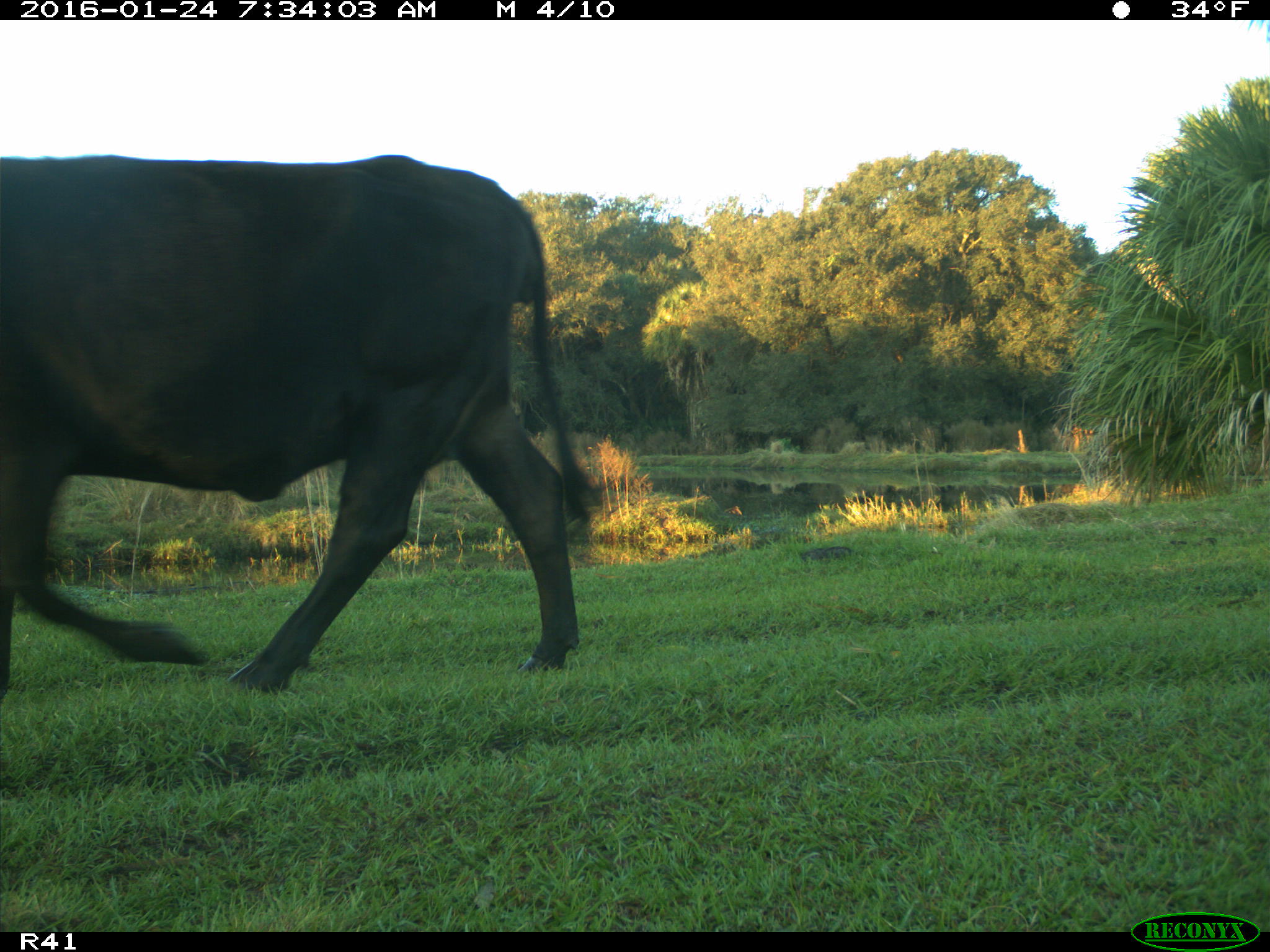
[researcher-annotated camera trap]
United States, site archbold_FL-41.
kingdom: Animalia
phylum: Chordata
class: Mammalia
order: Artiodactyla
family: Bovidae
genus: Bos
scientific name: Bos taurus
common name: domestic cow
Bos taurus (domestic cow).